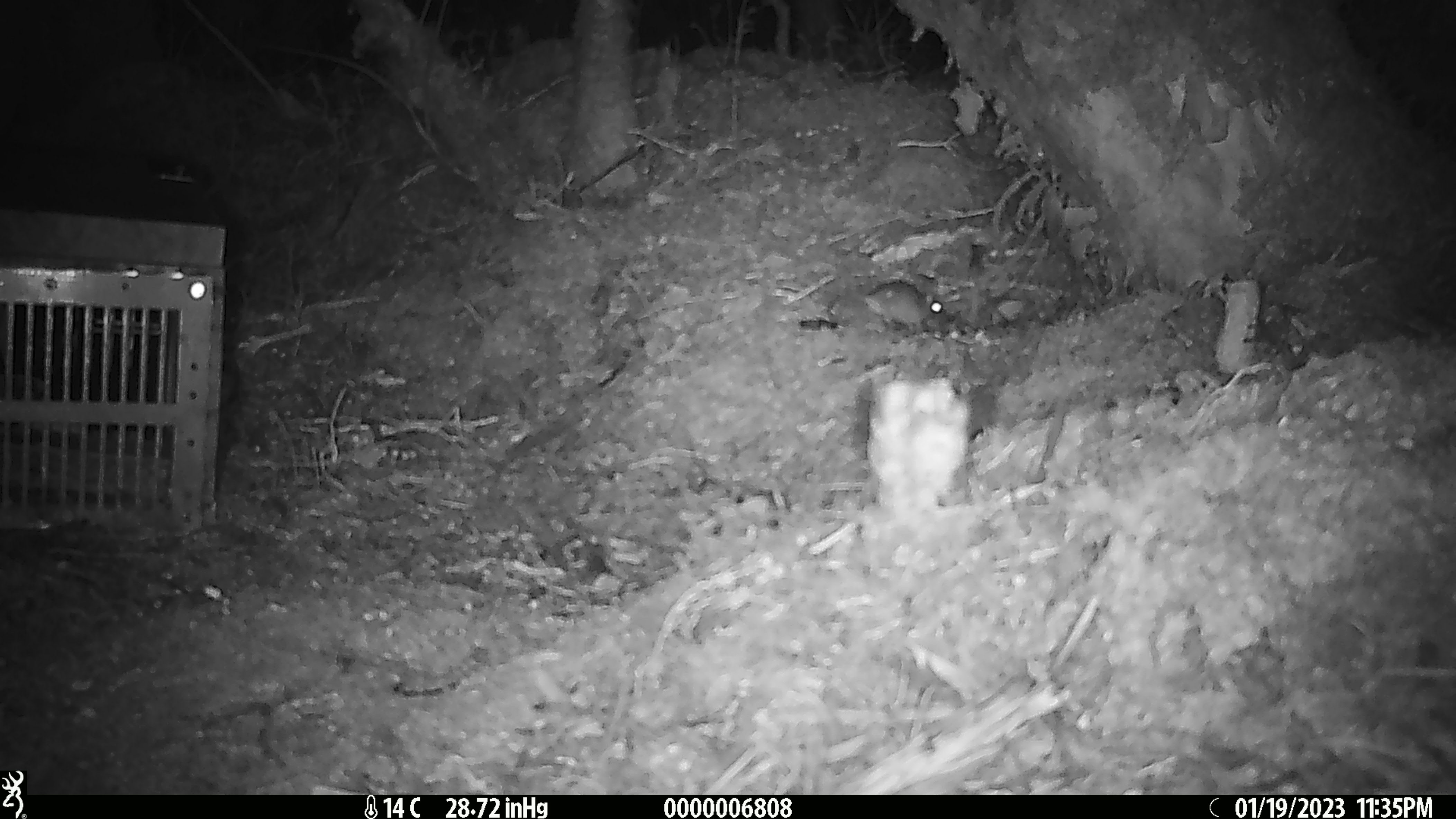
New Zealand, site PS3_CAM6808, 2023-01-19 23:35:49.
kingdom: Animalia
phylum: Chordata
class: Mammalia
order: Rodentia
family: Muridae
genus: Mus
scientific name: Mus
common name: mouse